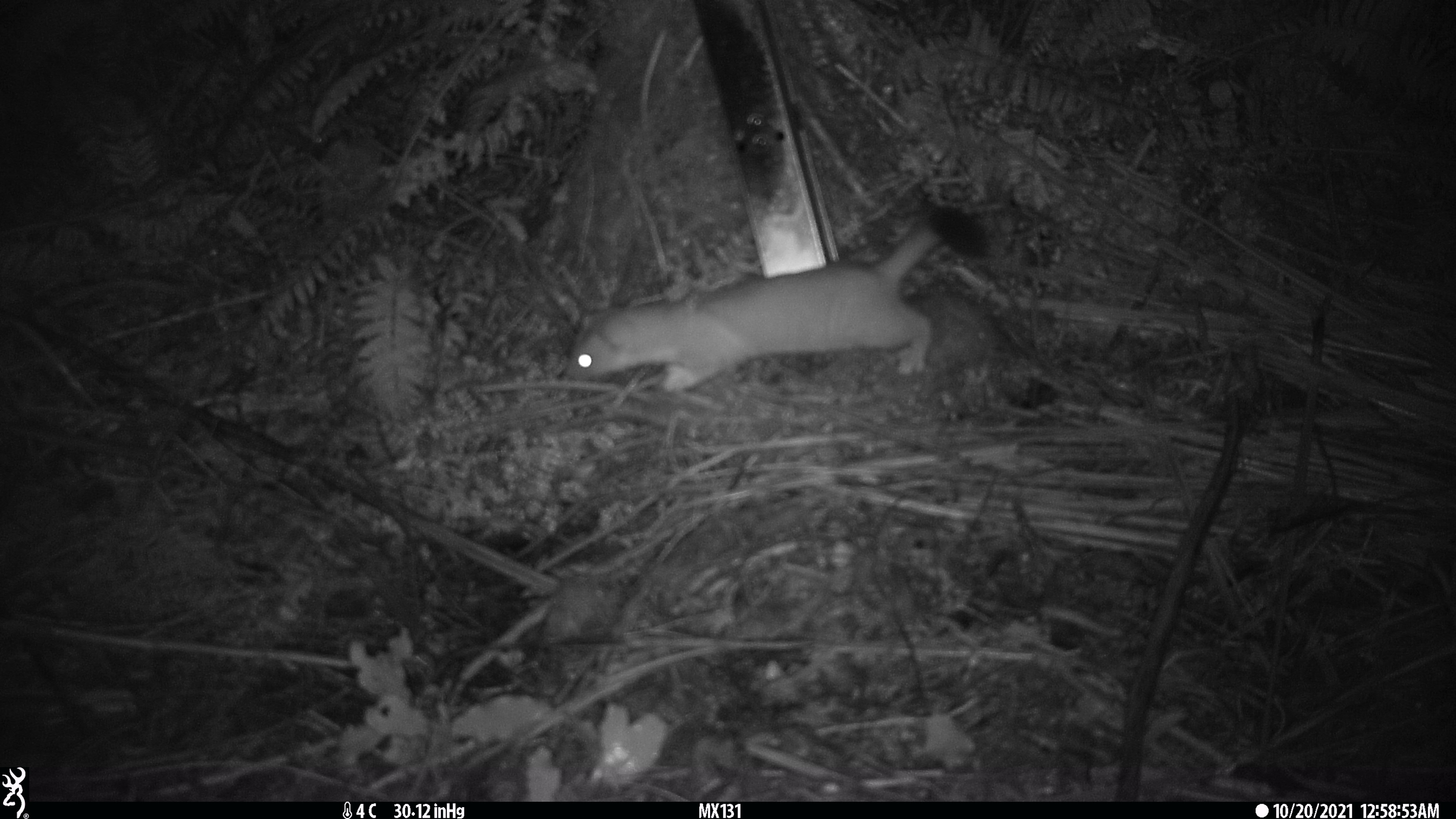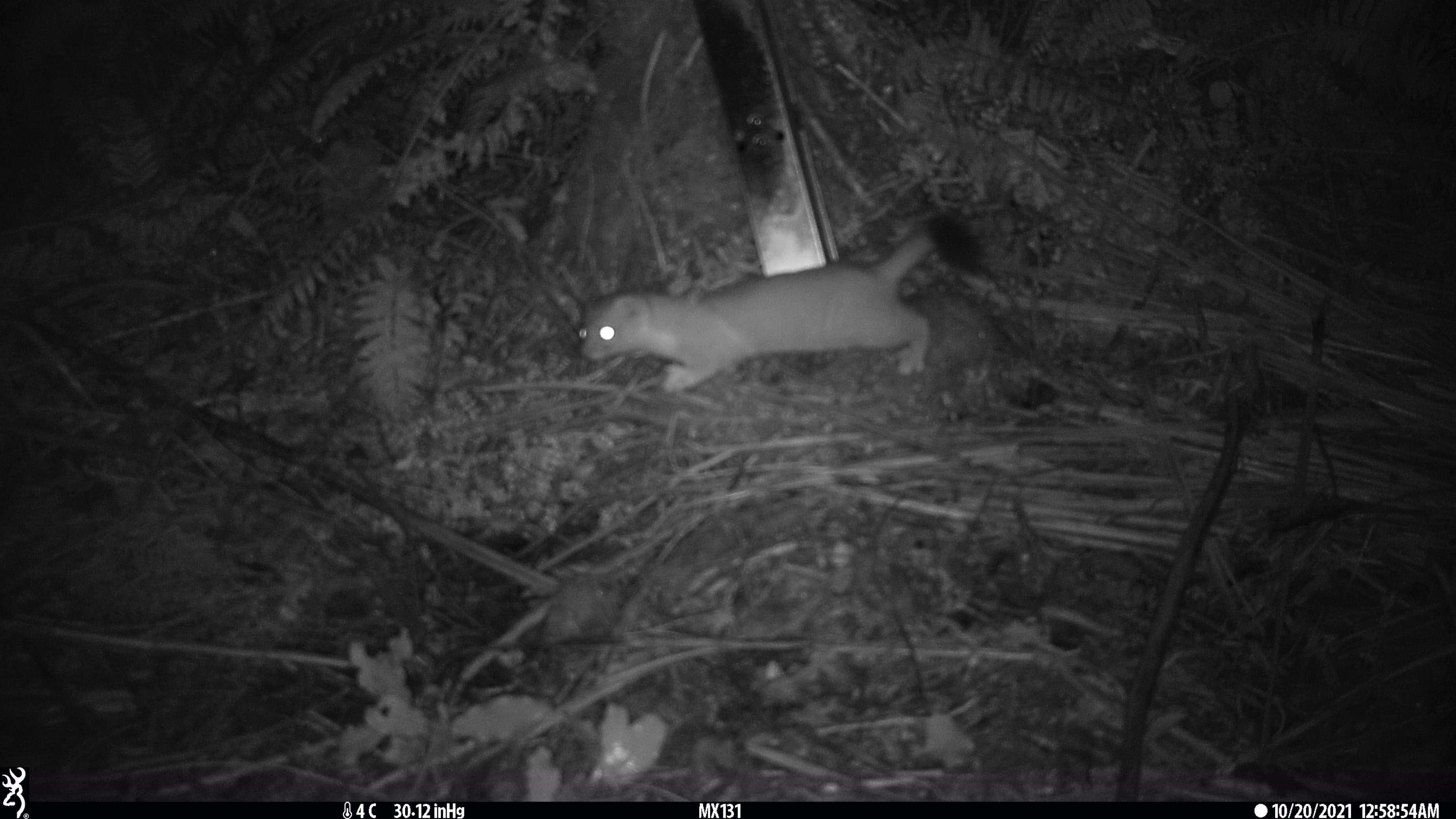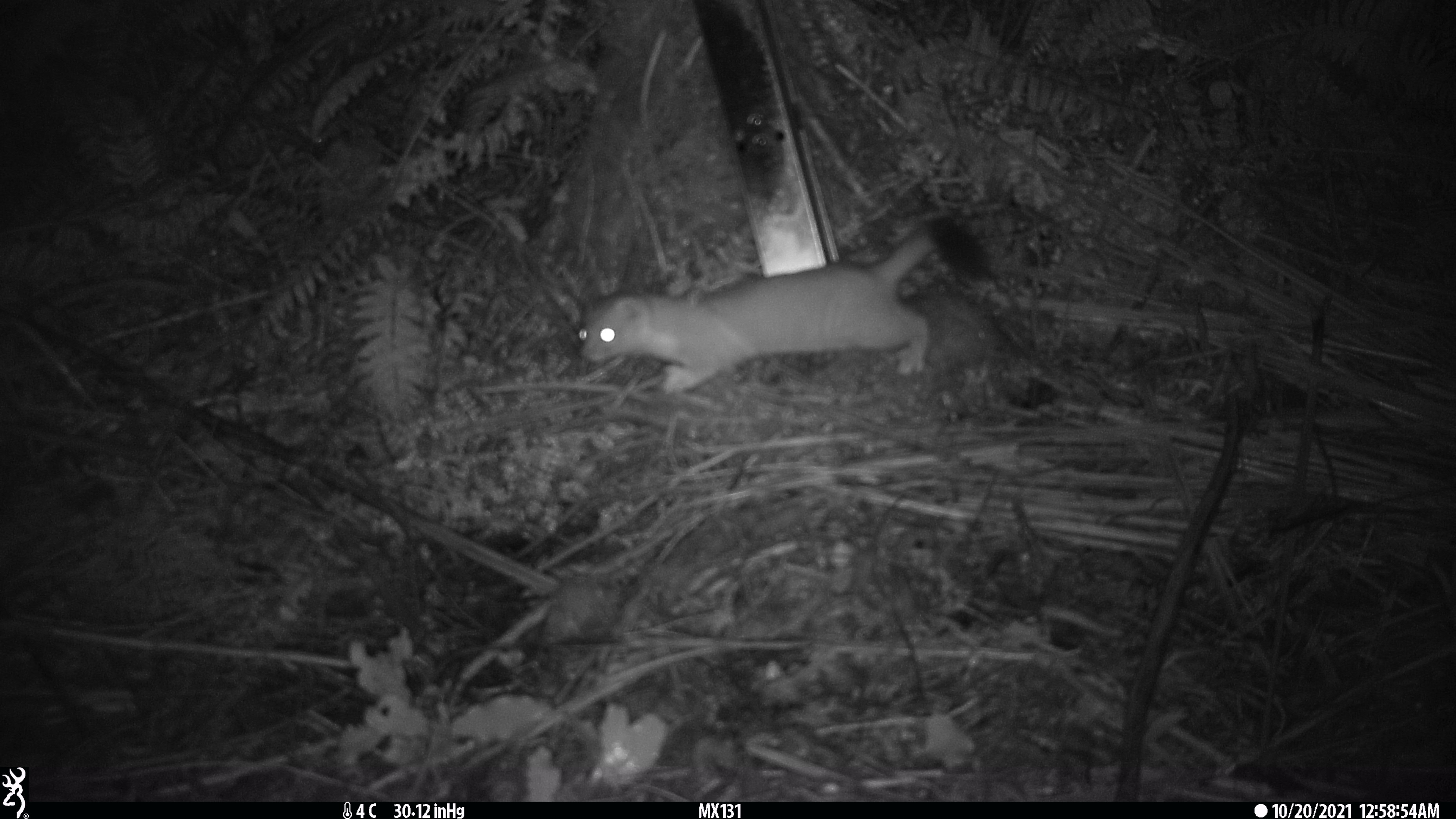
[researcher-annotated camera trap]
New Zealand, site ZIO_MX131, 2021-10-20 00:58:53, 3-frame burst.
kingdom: Animalia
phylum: Chordata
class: Mammalia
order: Carnivora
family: Mustelidae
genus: Mustela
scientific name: Mustela erminea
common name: stoat